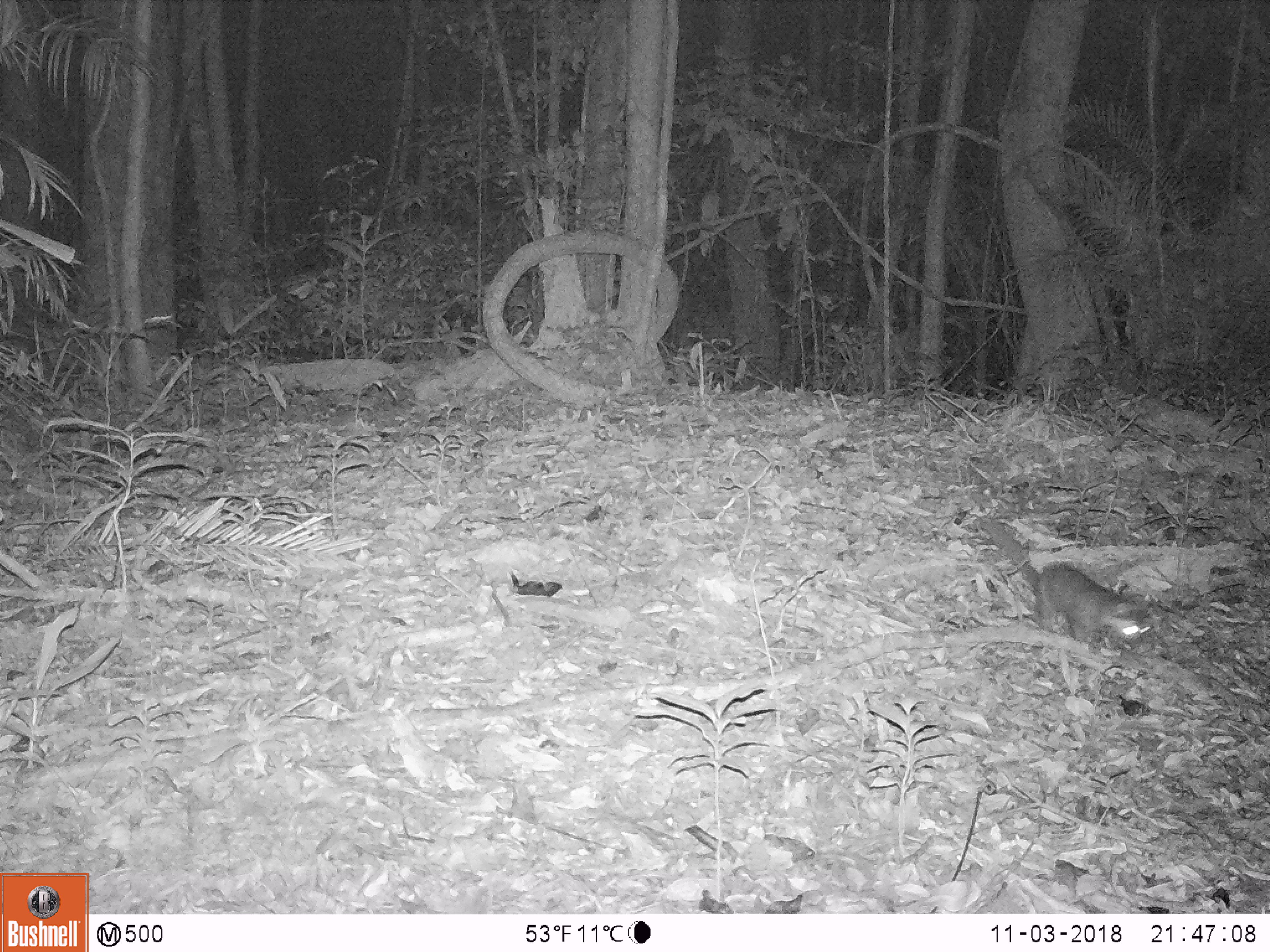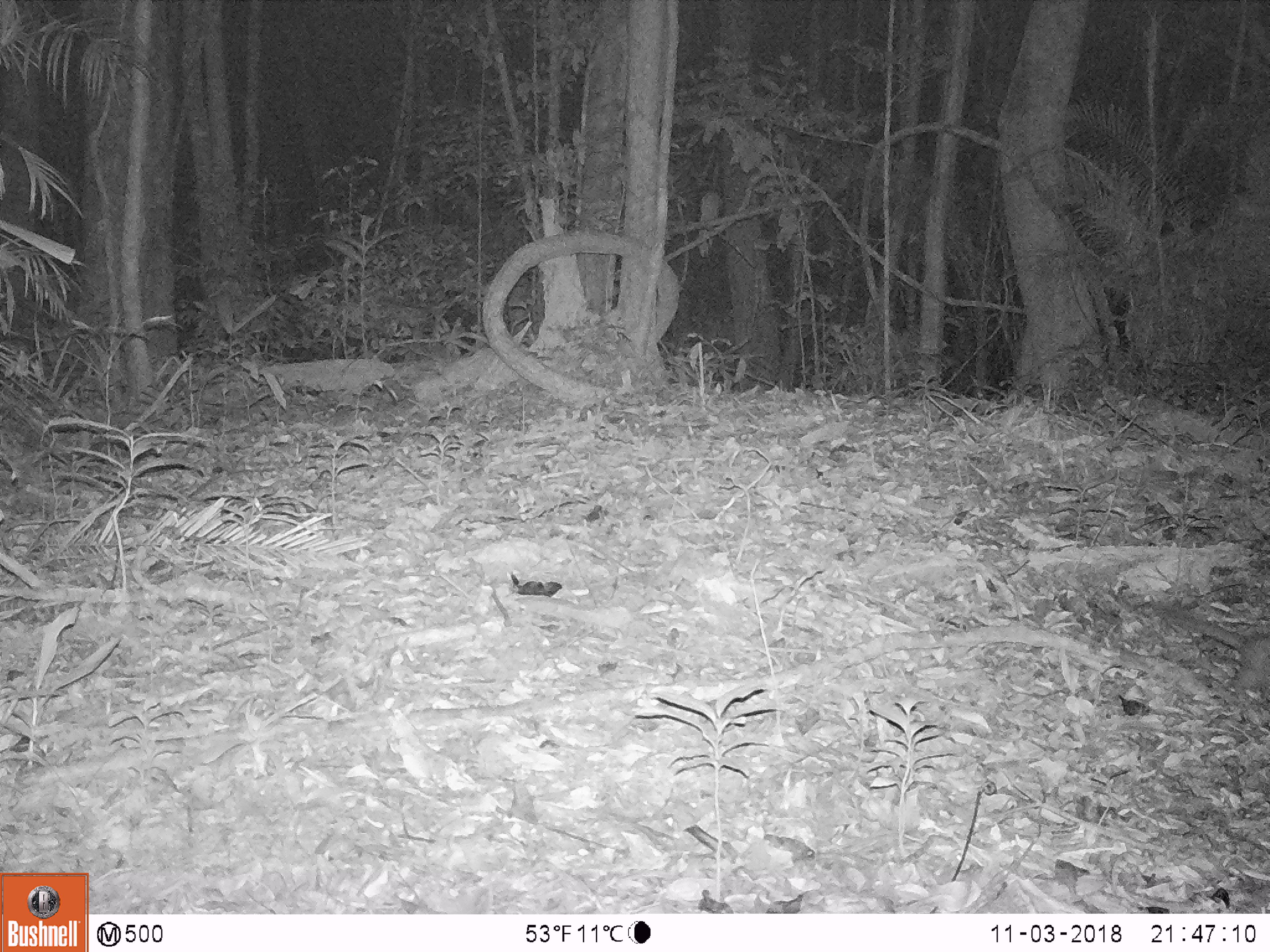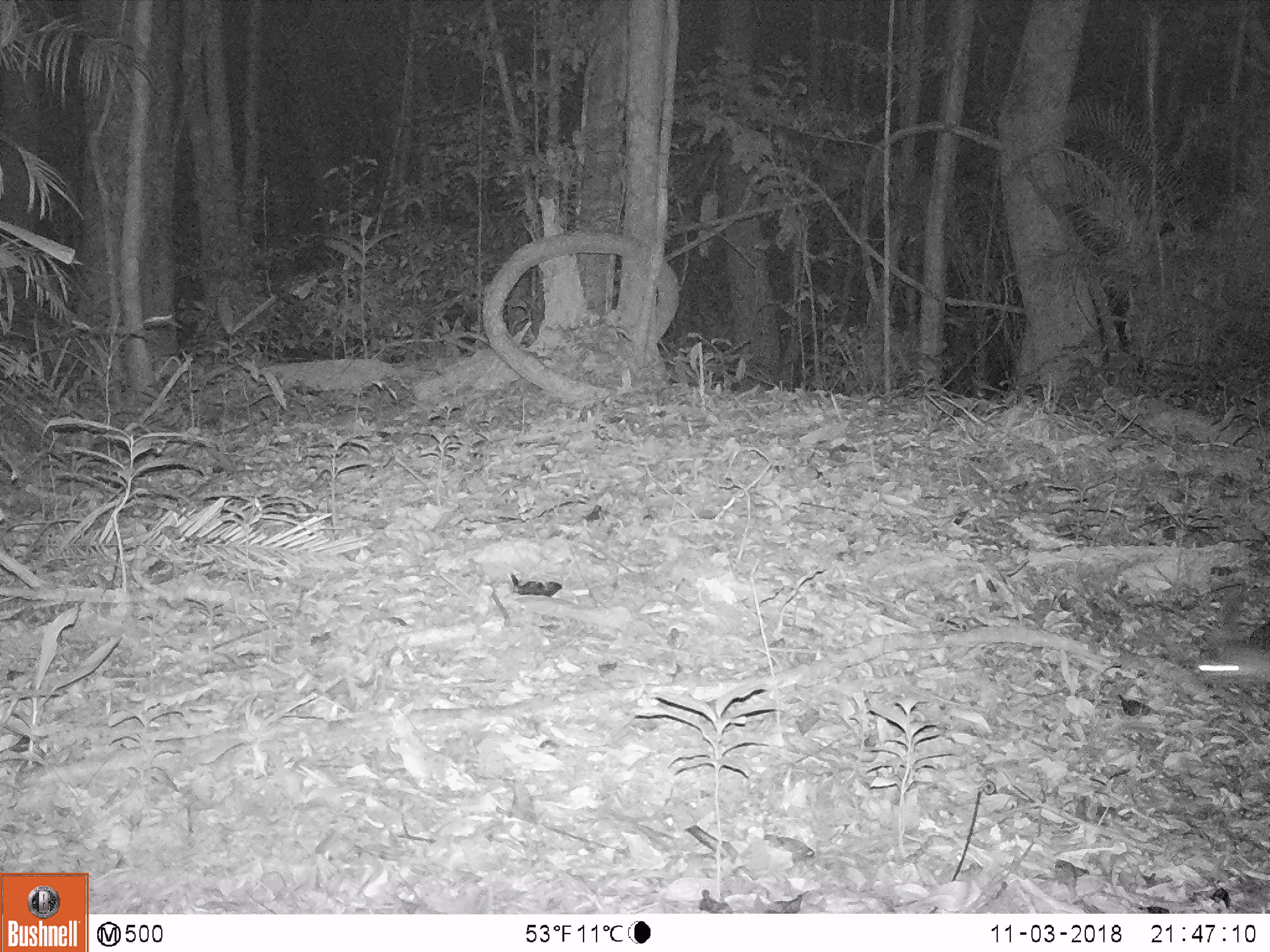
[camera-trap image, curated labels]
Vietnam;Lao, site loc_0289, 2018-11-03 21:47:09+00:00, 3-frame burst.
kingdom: Animalia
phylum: Chordata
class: Mammalia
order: Carnivora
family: Mustelidae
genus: Melogale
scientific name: Melogale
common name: ferret badger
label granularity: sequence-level